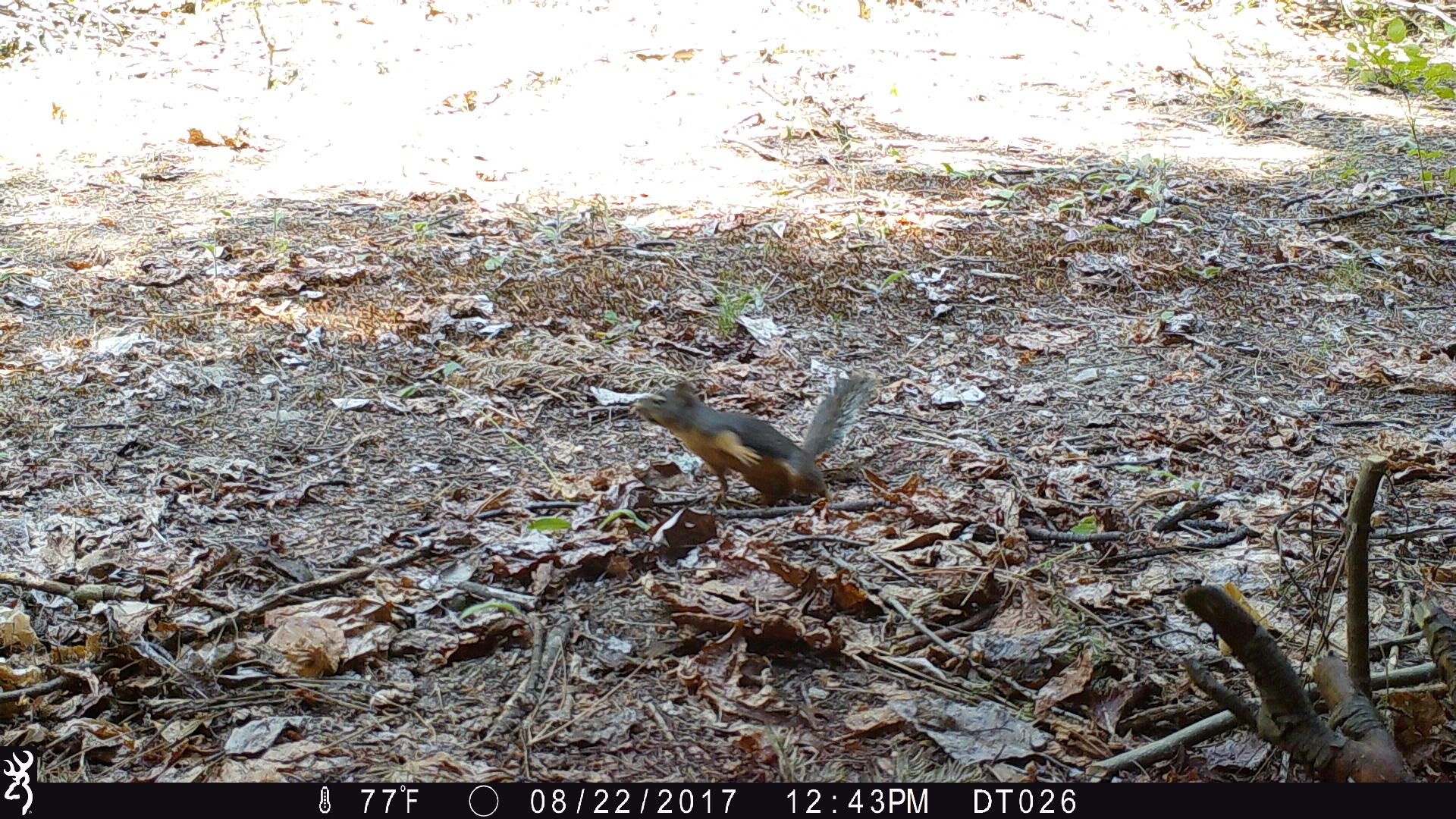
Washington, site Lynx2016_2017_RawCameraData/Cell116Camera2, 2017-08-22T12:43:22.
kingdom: Animalia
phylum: Chordata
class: Mammalia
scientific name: Mammalia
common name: small mammal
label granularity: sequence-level